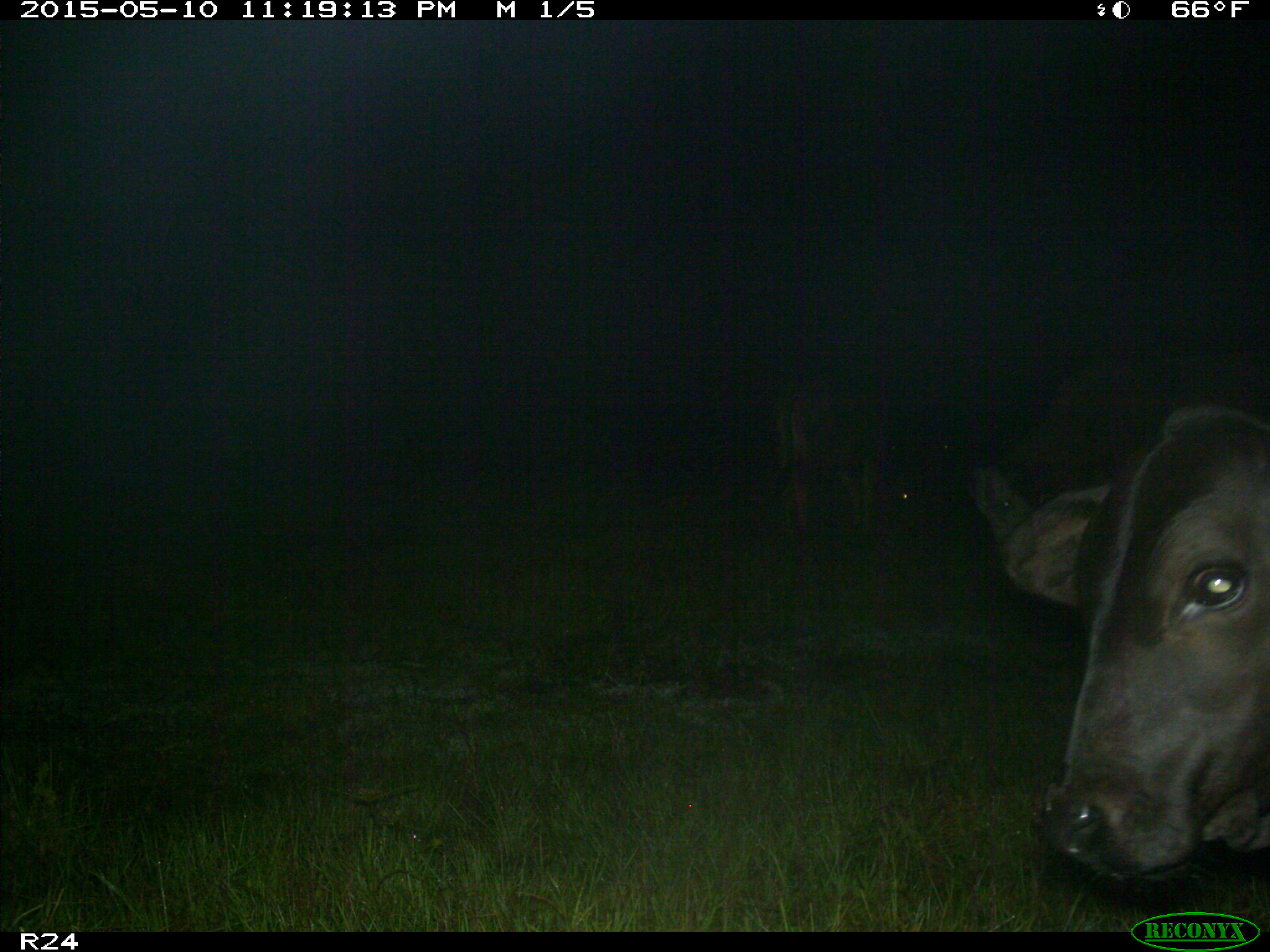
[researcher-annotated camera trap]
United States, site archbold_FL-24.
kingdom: Animalia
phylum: Chordata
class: Mammalia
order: Artiodactyla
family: Bovidae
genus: Bos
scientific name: Bos taurus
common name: domestic cow